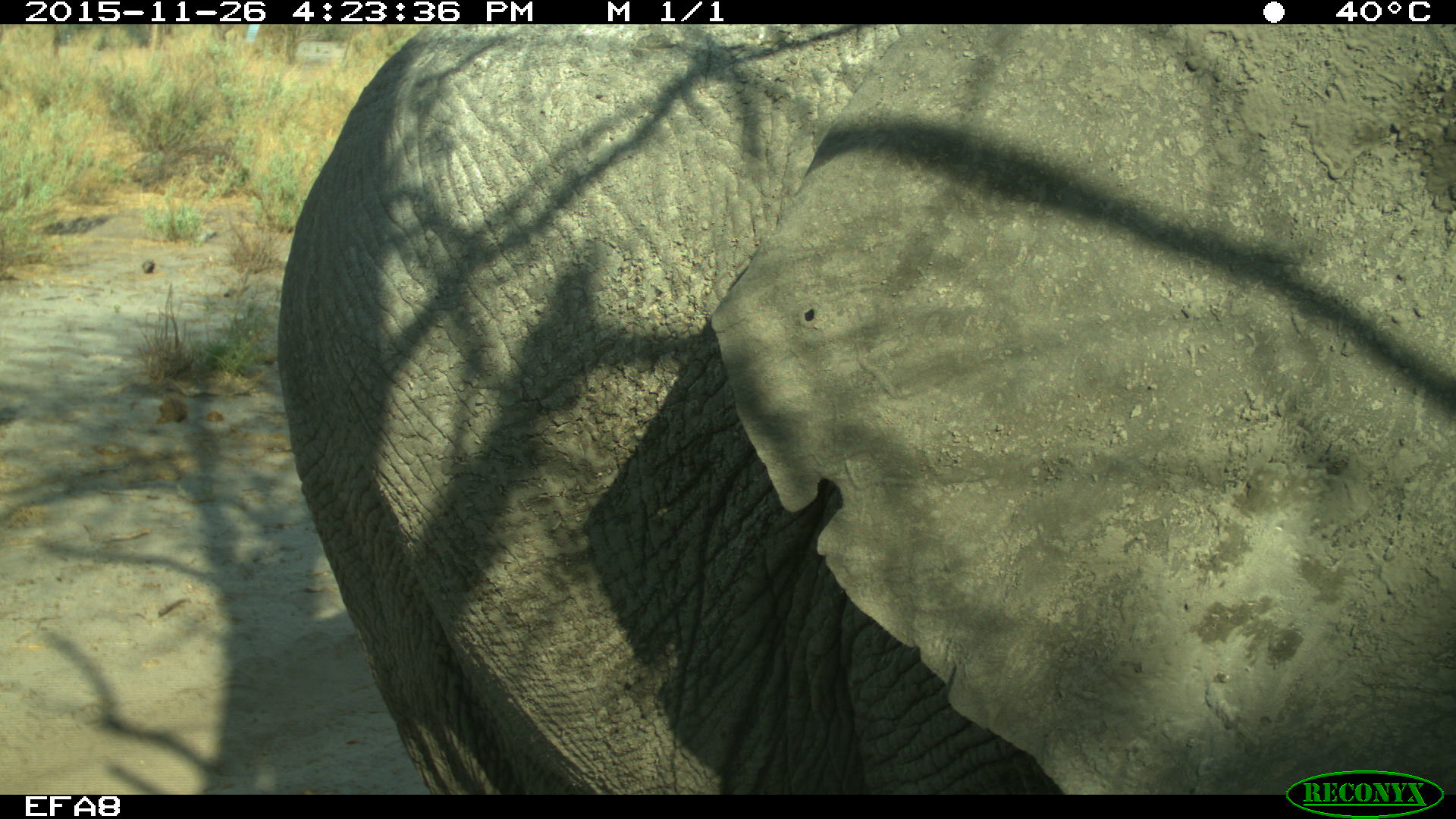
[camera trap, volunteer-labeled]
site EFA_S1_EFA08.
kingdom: Animalia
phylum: Chordata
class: Mammalia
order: Proboscidea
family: Elephantidae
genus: Loxodonta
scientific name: Loxodonta africana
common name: african bush elephant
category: elephant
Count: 1.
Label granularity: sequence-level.